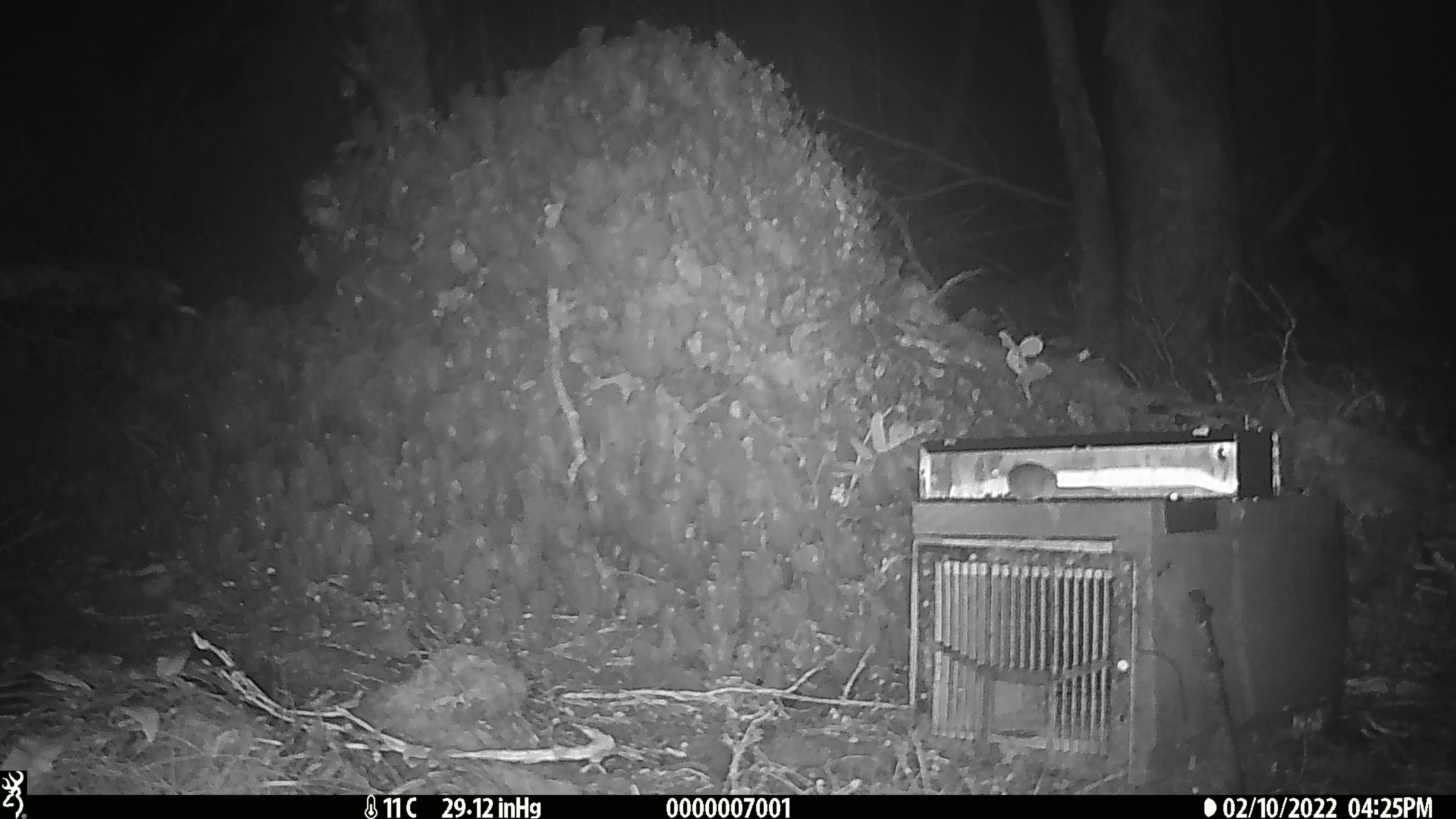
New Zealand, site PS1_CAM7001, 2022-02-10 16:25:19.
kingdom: Animalia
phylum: Chordata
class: Mammalia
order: Rodentia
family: Muridae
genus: Mus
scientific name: Mus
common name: mouse